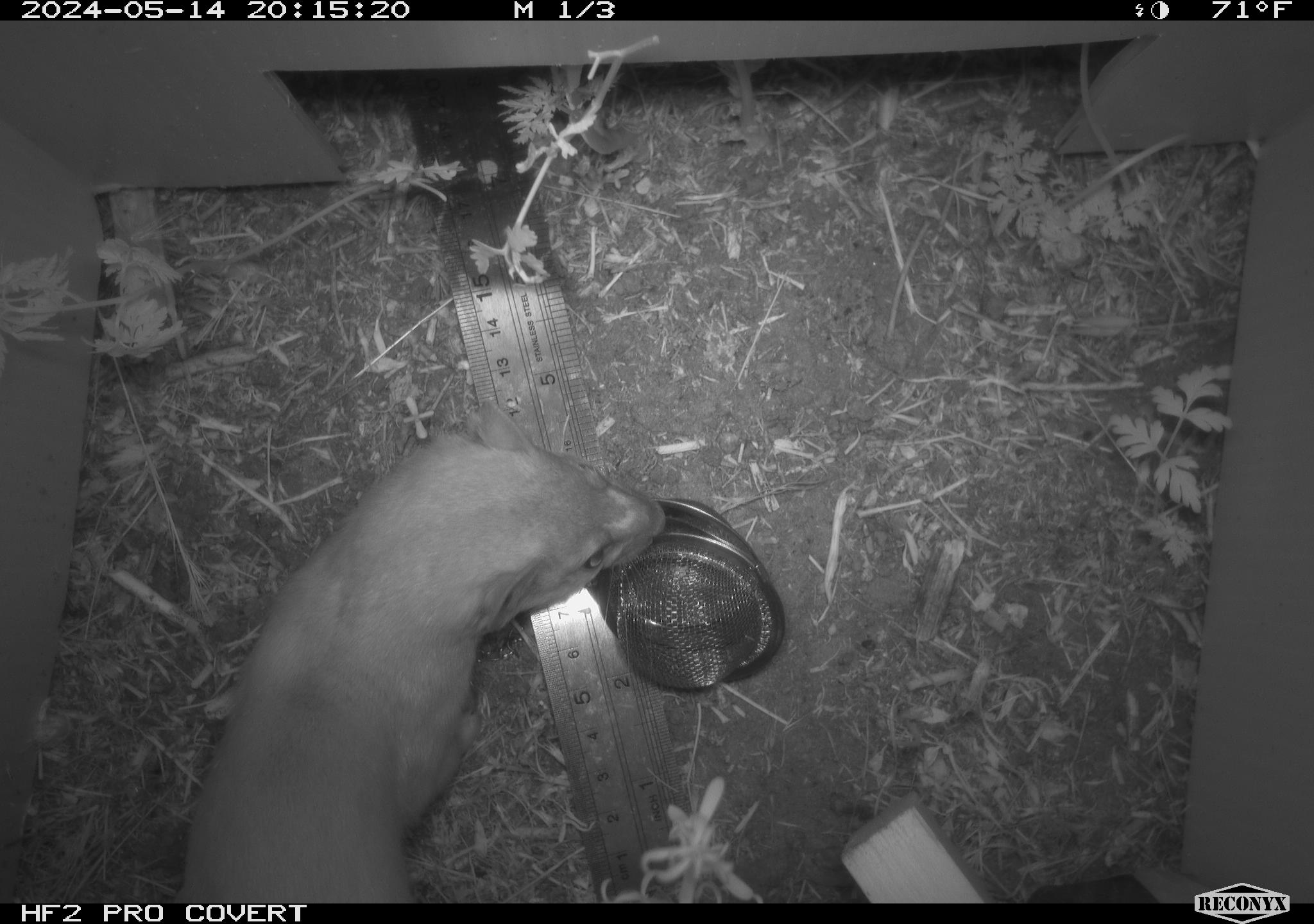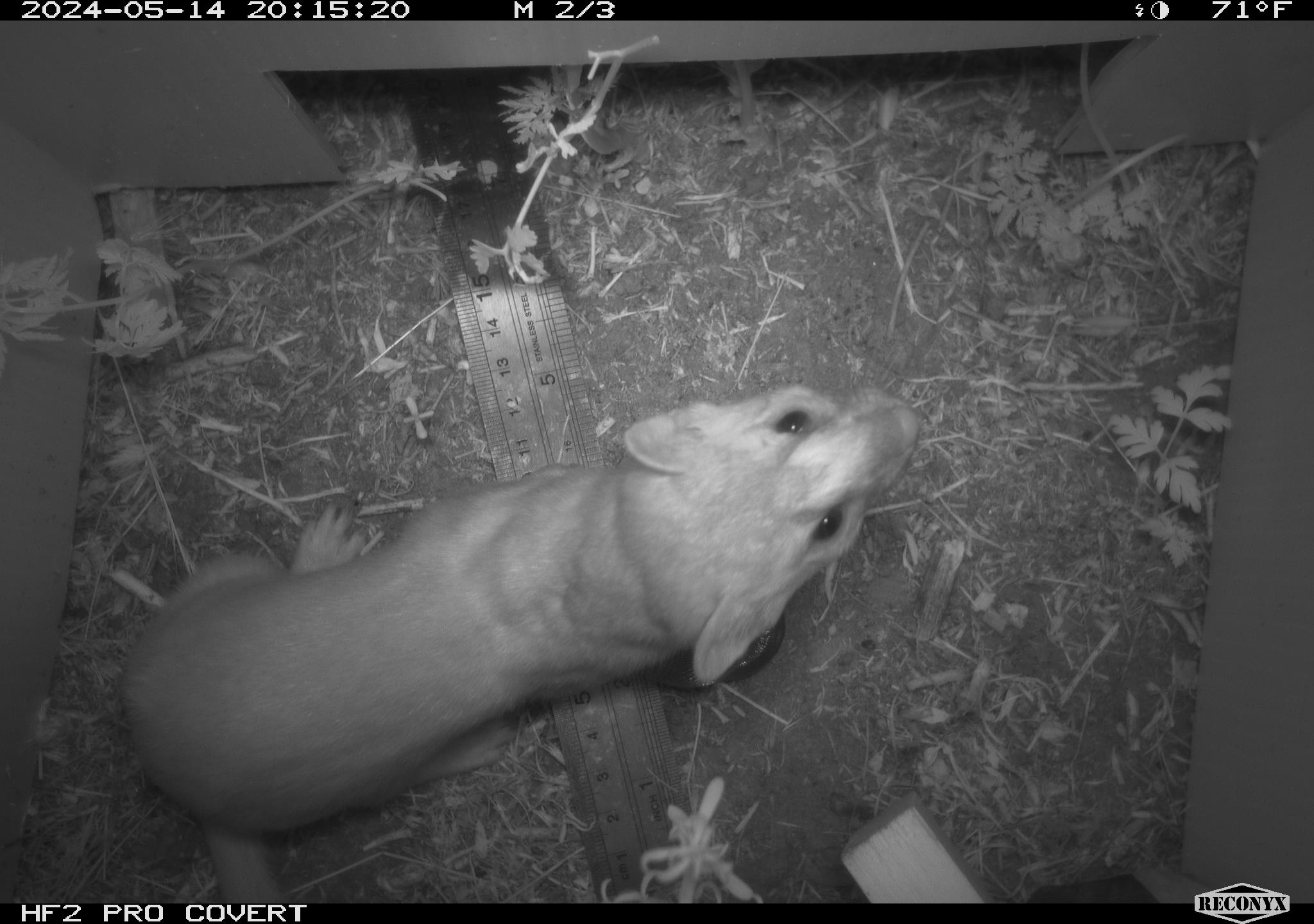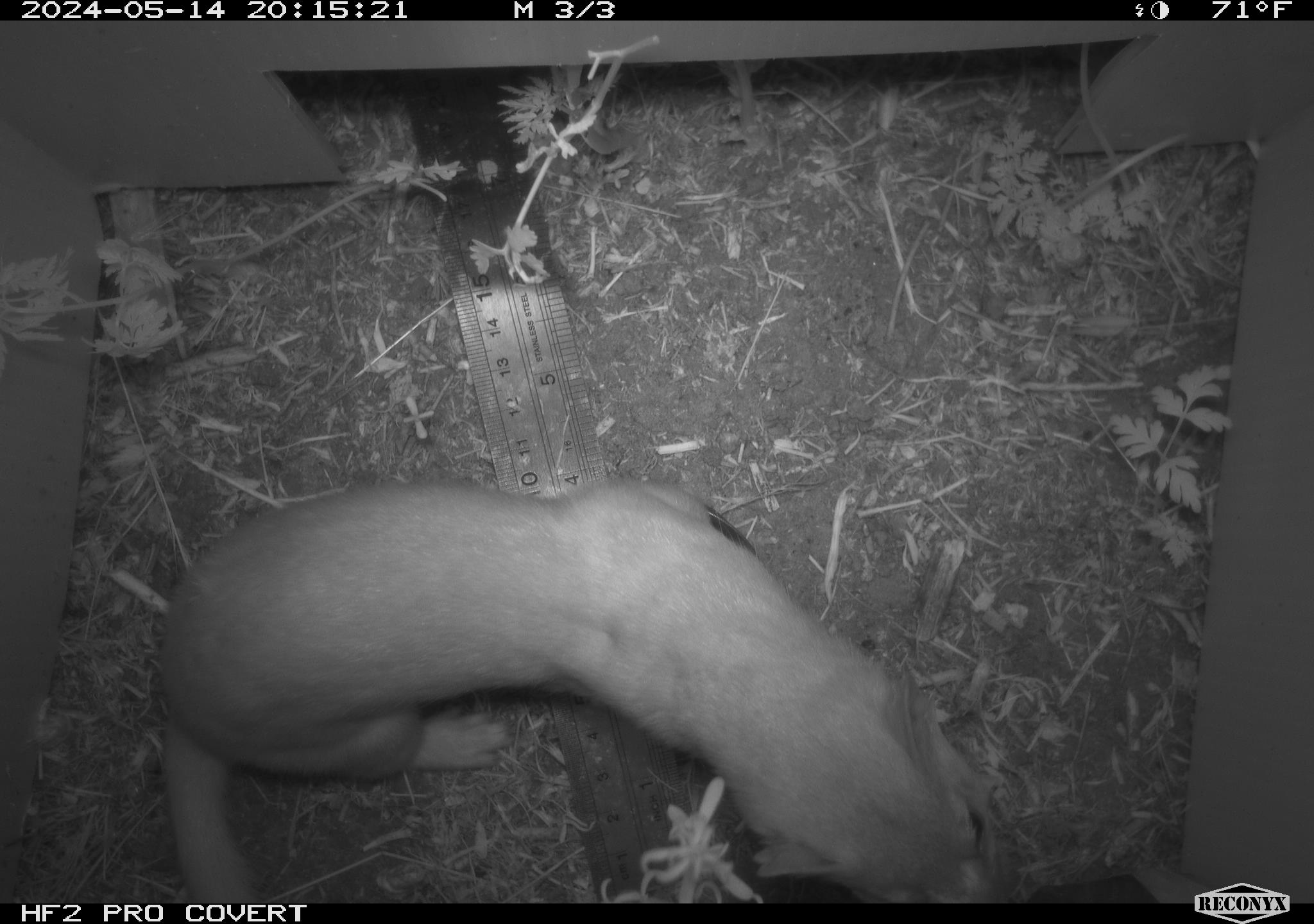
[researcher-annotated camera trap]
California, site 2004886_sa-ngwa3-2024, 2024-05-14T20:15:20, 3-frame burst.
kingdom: Animalia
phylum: Chordata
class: Mammalia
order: Carnivora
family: Mustelidae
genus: Neogale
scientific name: Neogale frenata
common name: long-tailed weasel